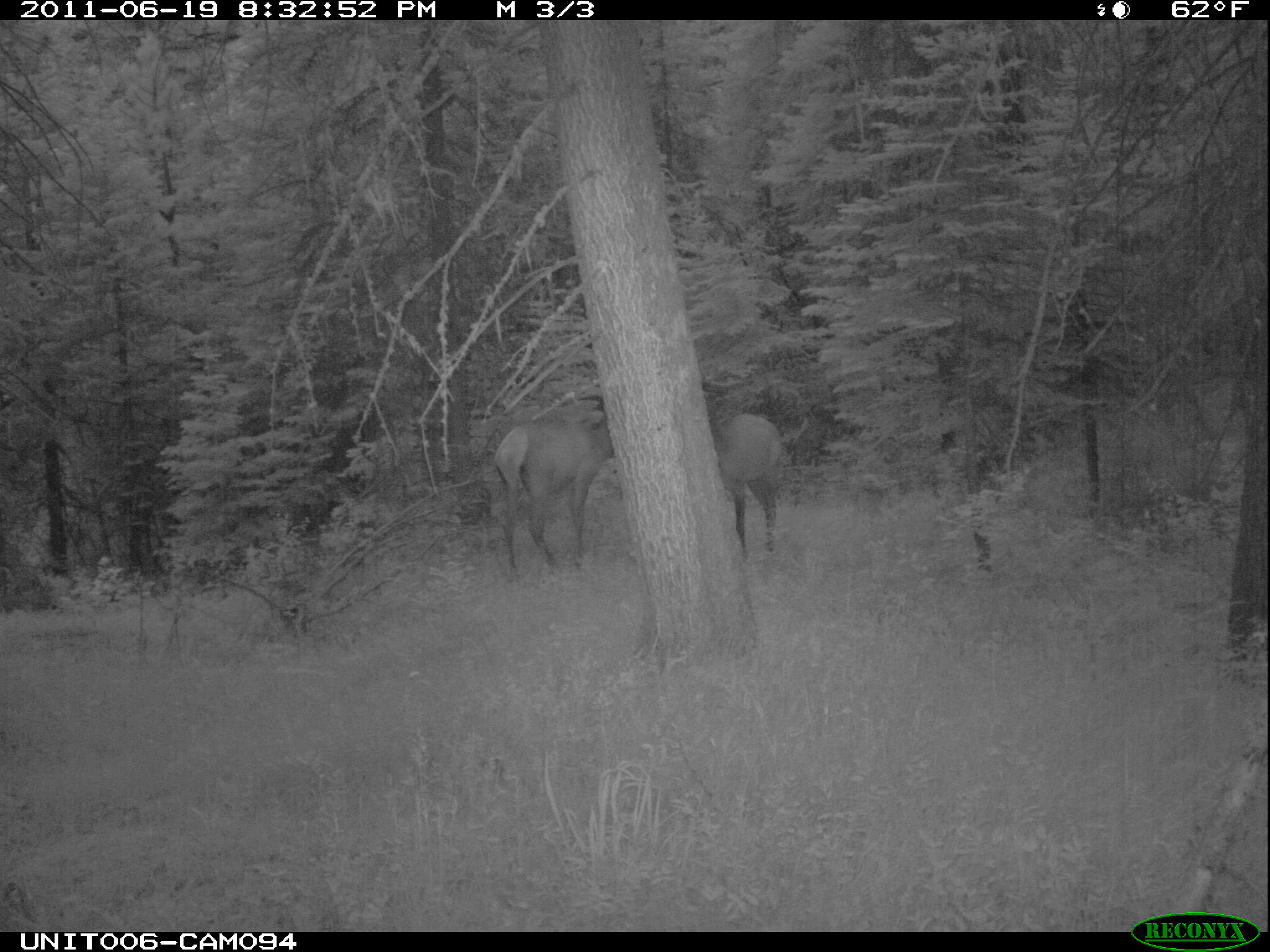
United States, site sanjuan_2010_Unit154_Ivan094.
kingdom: Animalia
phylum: Chordata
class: Mammalia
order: Artiodactyla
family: Cervidae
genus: Cervus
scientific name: Cervus elaphus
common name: red deer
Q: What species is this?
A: Cervus elaphus (red deer).